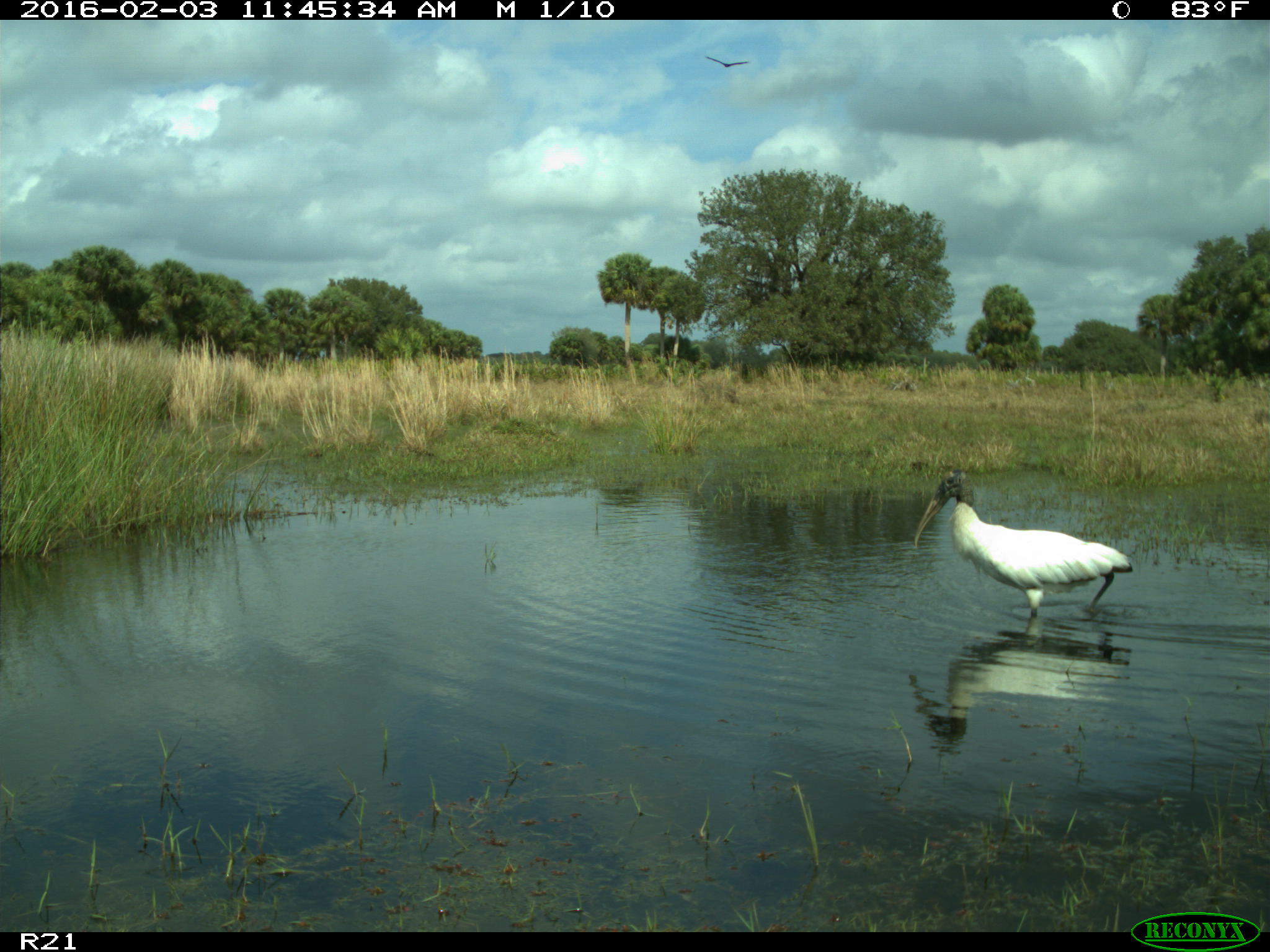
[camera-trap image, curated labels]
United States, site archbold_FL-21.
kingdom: Animalia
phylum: Chordata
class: Aves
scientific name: Aves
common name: birds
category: unidentified bird